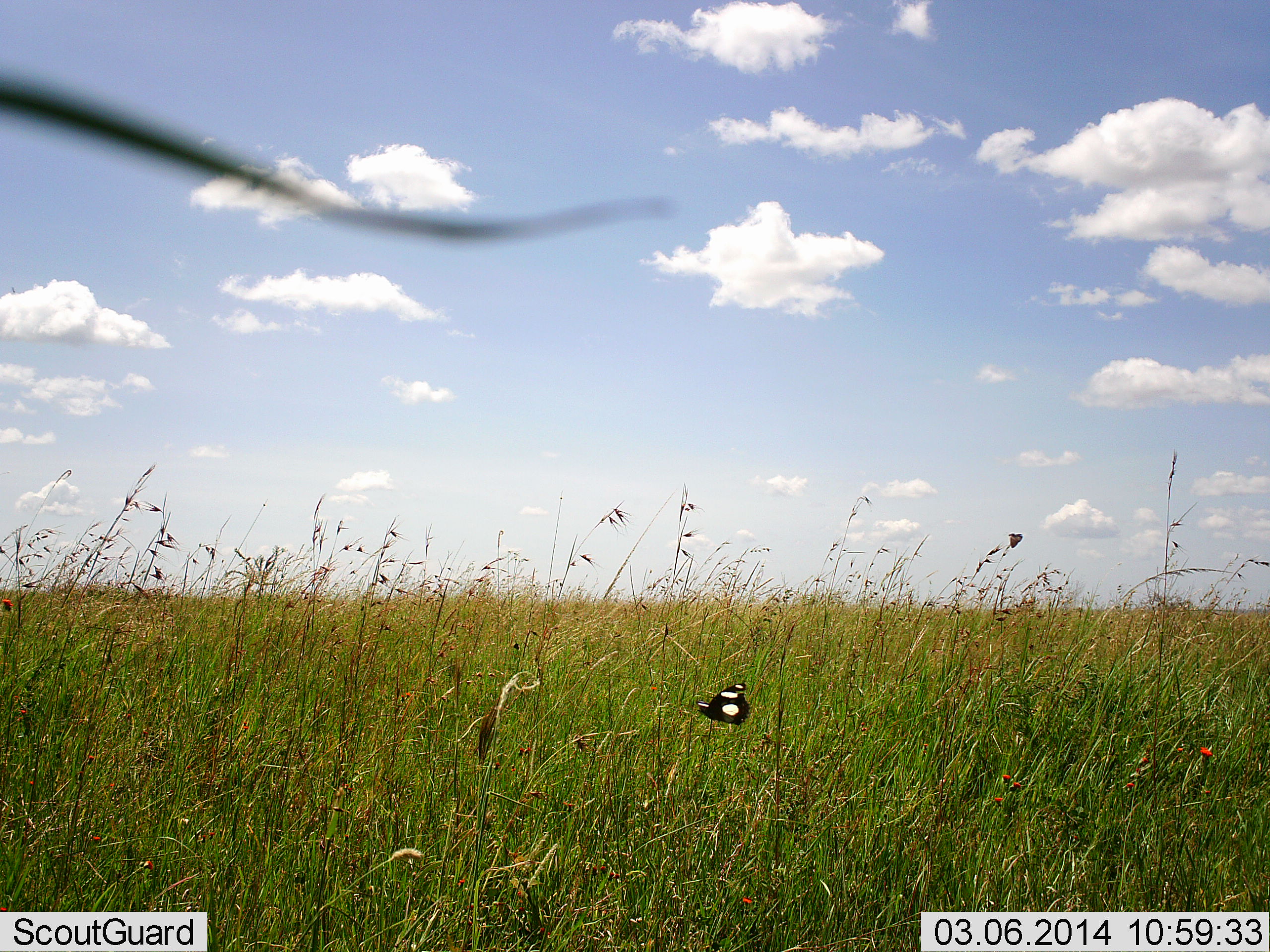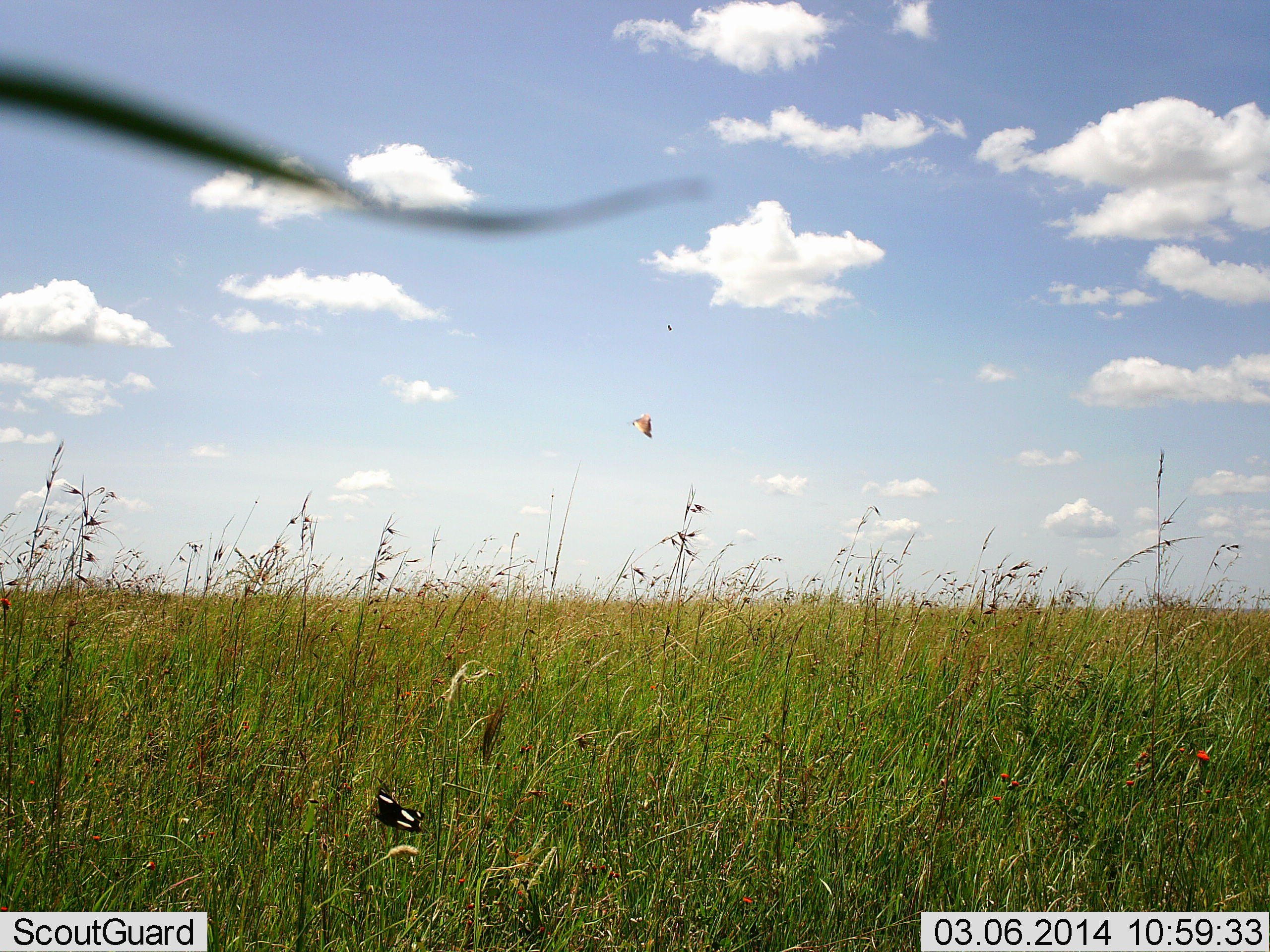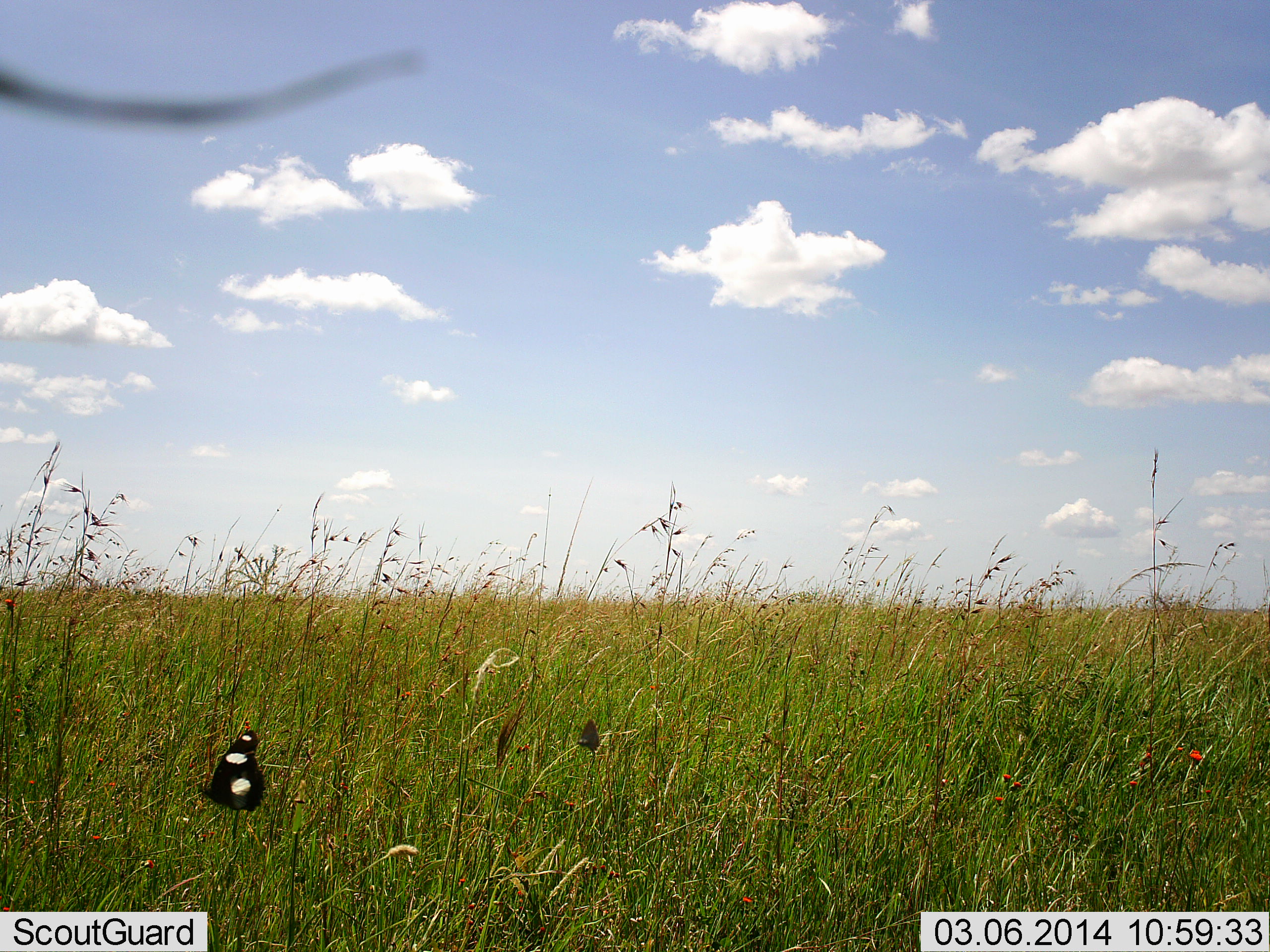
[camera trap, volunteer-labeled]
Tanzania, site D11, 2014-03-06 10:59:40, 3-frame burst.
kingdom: Animalia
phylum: Arthropoda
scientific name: Arthropoda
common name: arthropods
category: insectspider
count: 1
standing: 0%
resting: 0%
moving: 100%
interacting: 0%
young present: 0%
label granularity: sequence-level